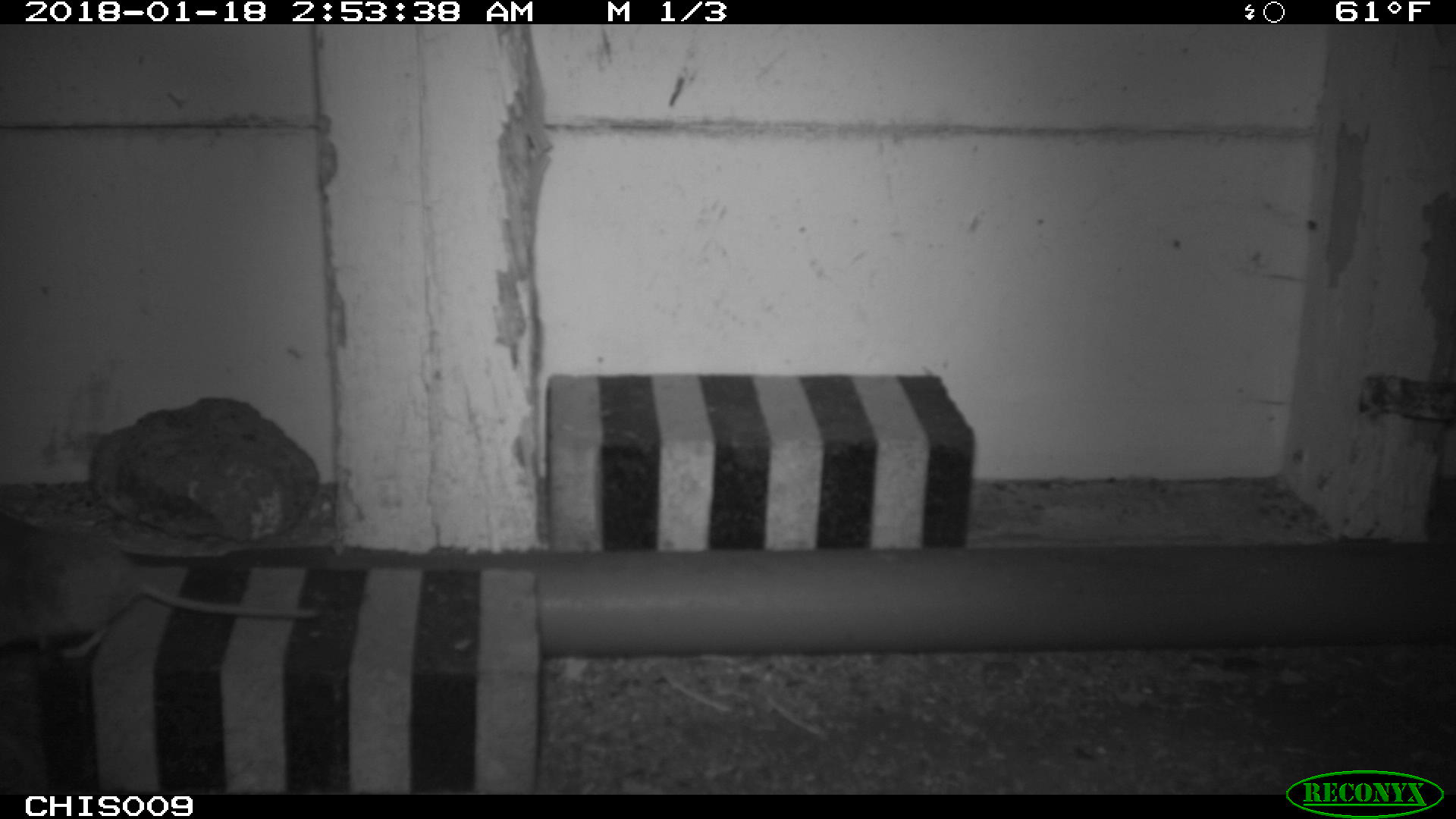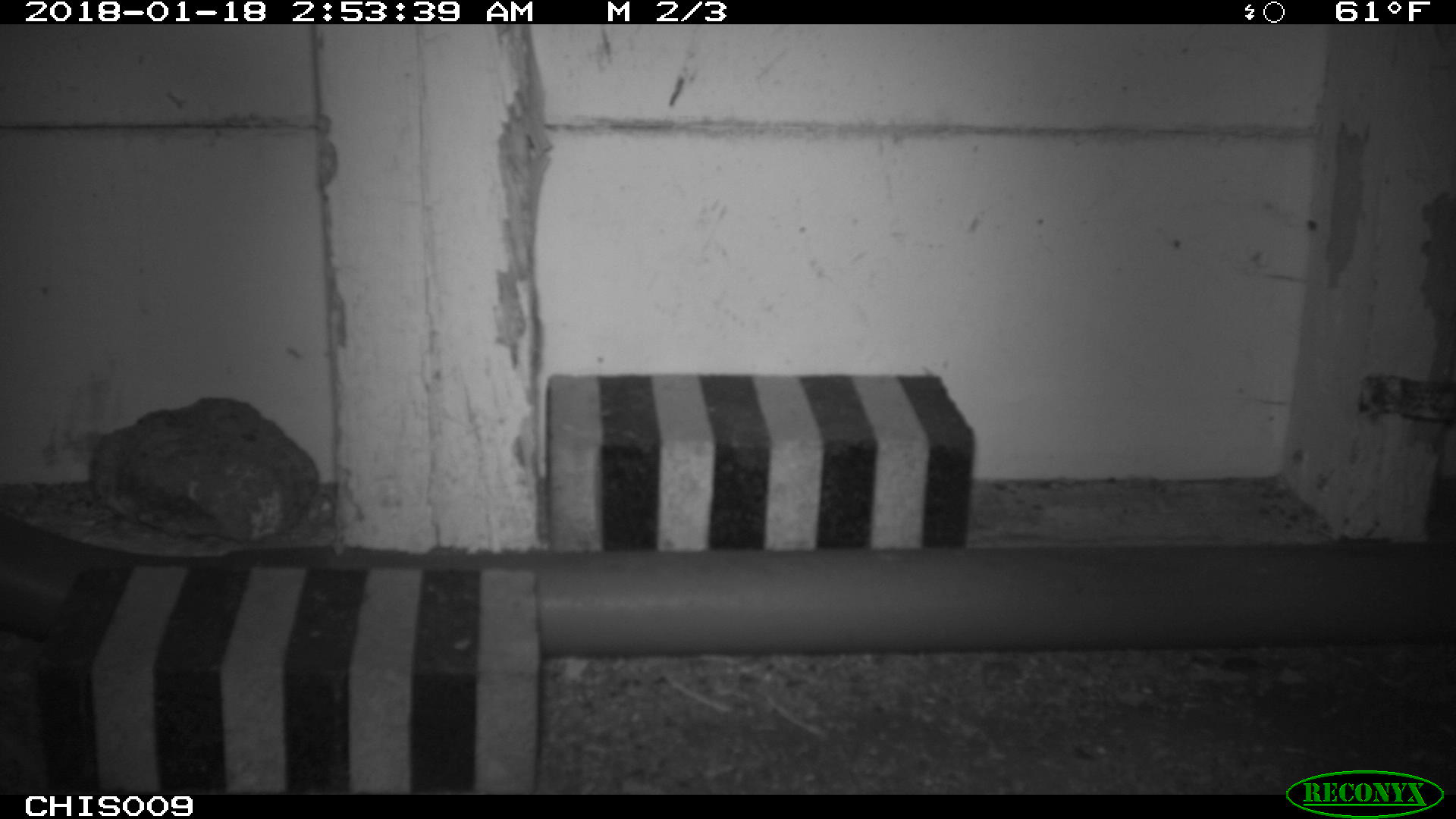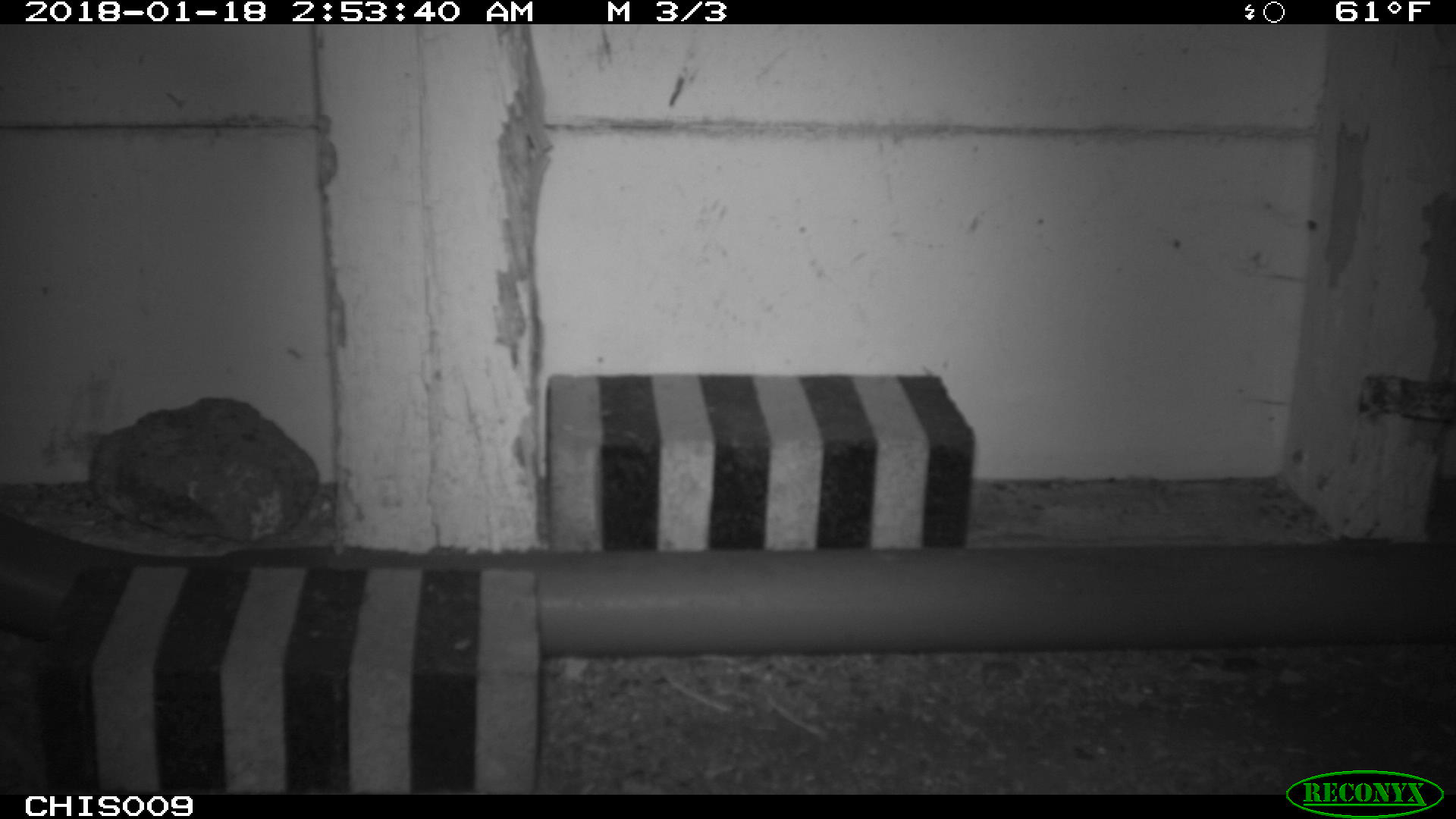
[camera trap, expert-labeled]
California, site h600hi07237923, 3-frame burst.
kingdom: Animalia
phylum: Chordata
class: Mammalia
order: Rodentia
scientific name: Rodentia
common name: rodent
Rodent (Rodentia).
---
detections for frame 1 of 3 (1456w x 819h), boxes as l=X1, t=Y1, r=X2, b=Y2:
rodent: l=0, t=515, r=320, b=658